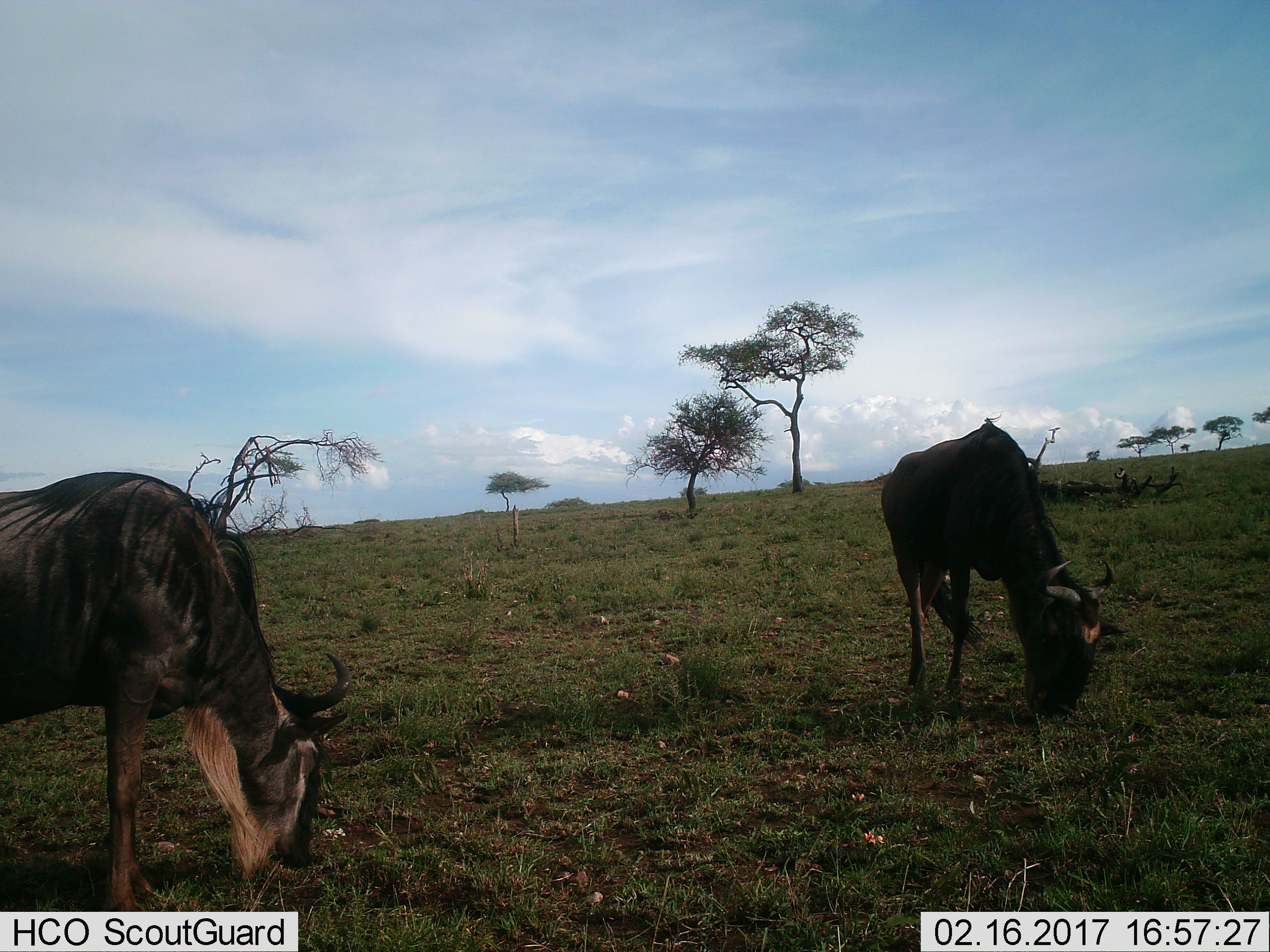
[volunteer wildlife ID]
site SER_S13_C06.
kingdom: Animalia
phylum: Chordata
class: Mammalia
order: Artiodactyla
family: Bovidae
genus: Connochaetes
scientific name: Connochaetes taurinus taurinus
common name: blue wildebeest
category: wildebeestblue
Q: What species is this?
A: Wildebeestblue (blue wildebeest) (Connochaetes taurinus taurinus).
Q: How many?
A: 2.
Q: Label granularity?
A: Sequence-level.